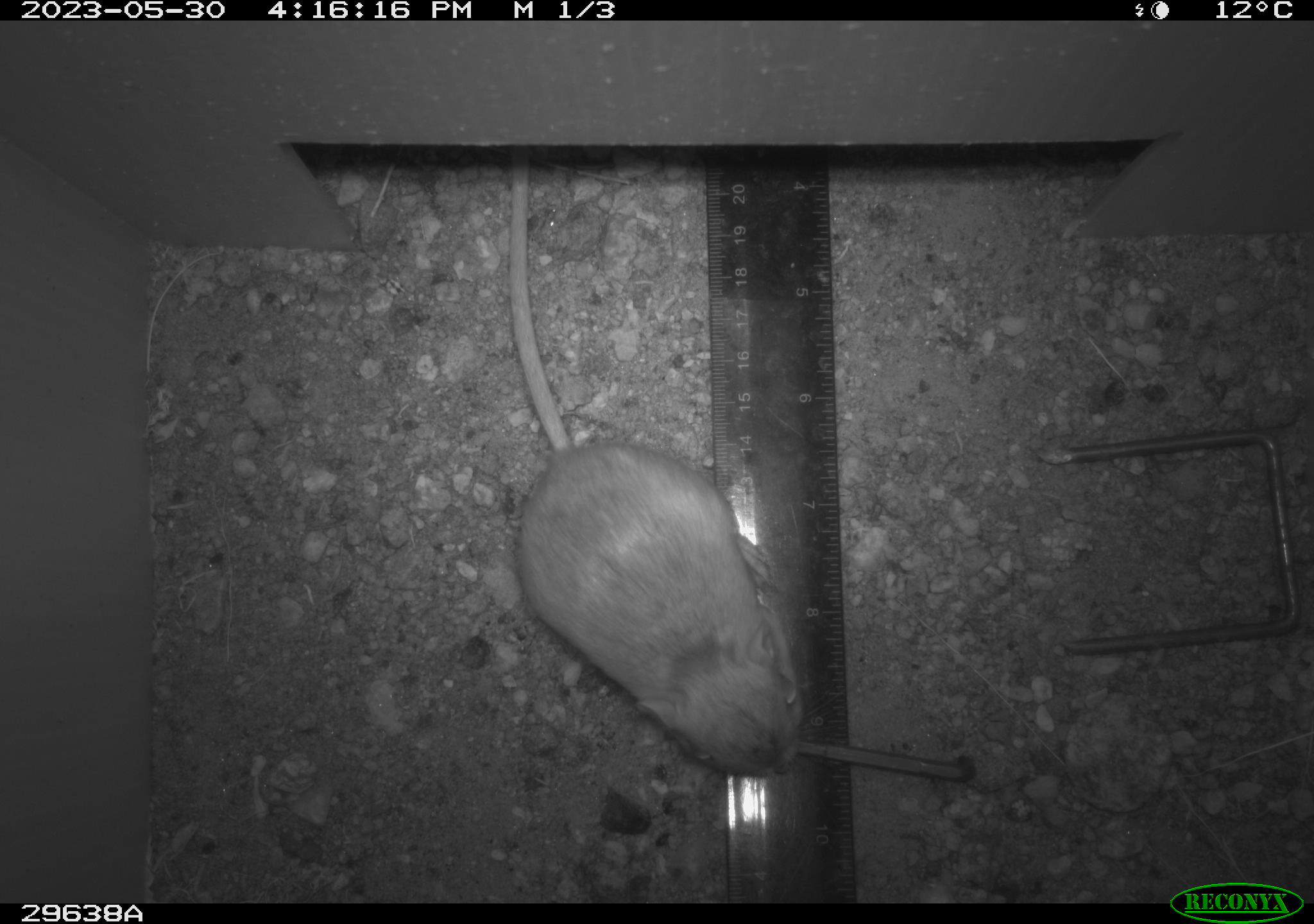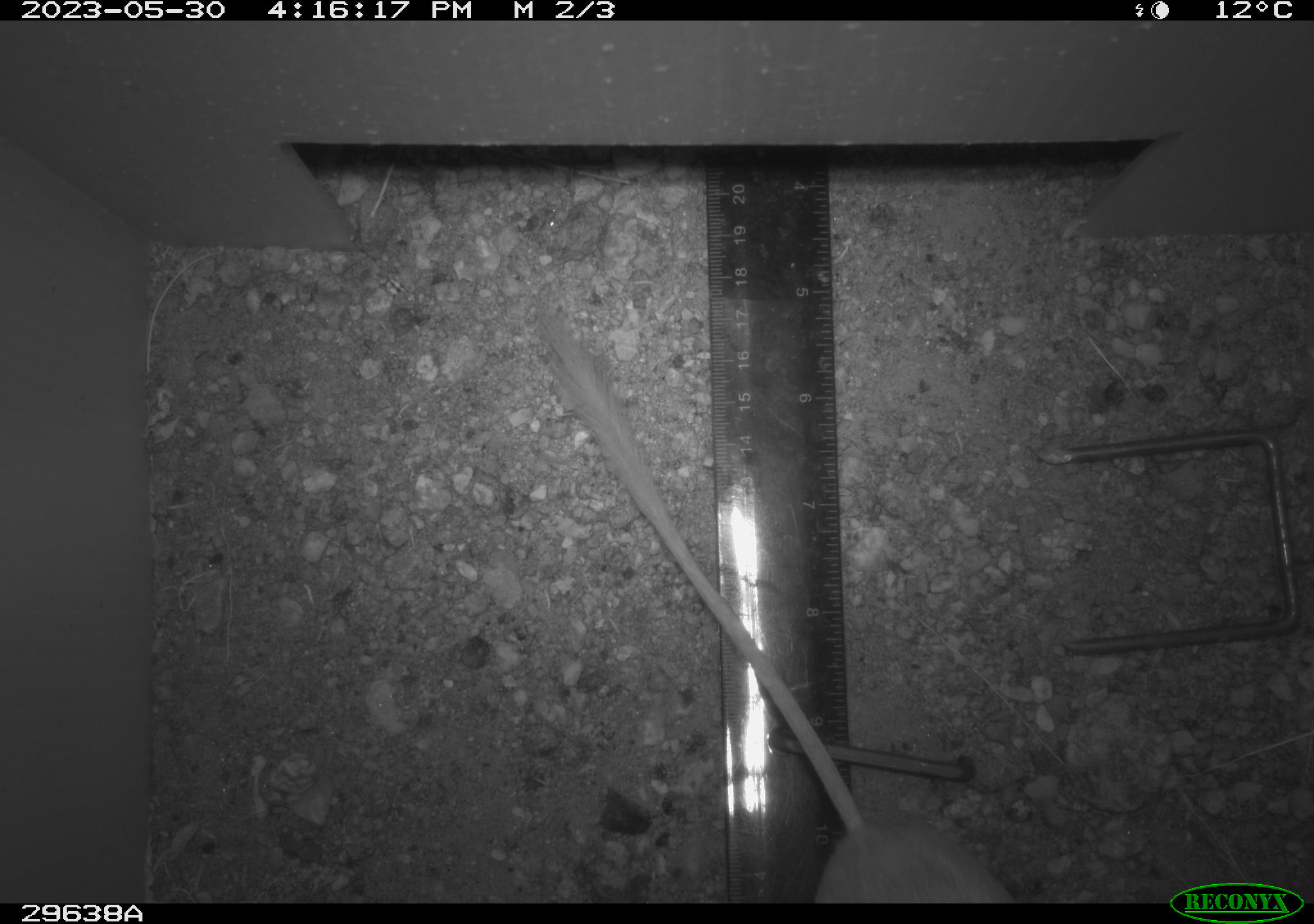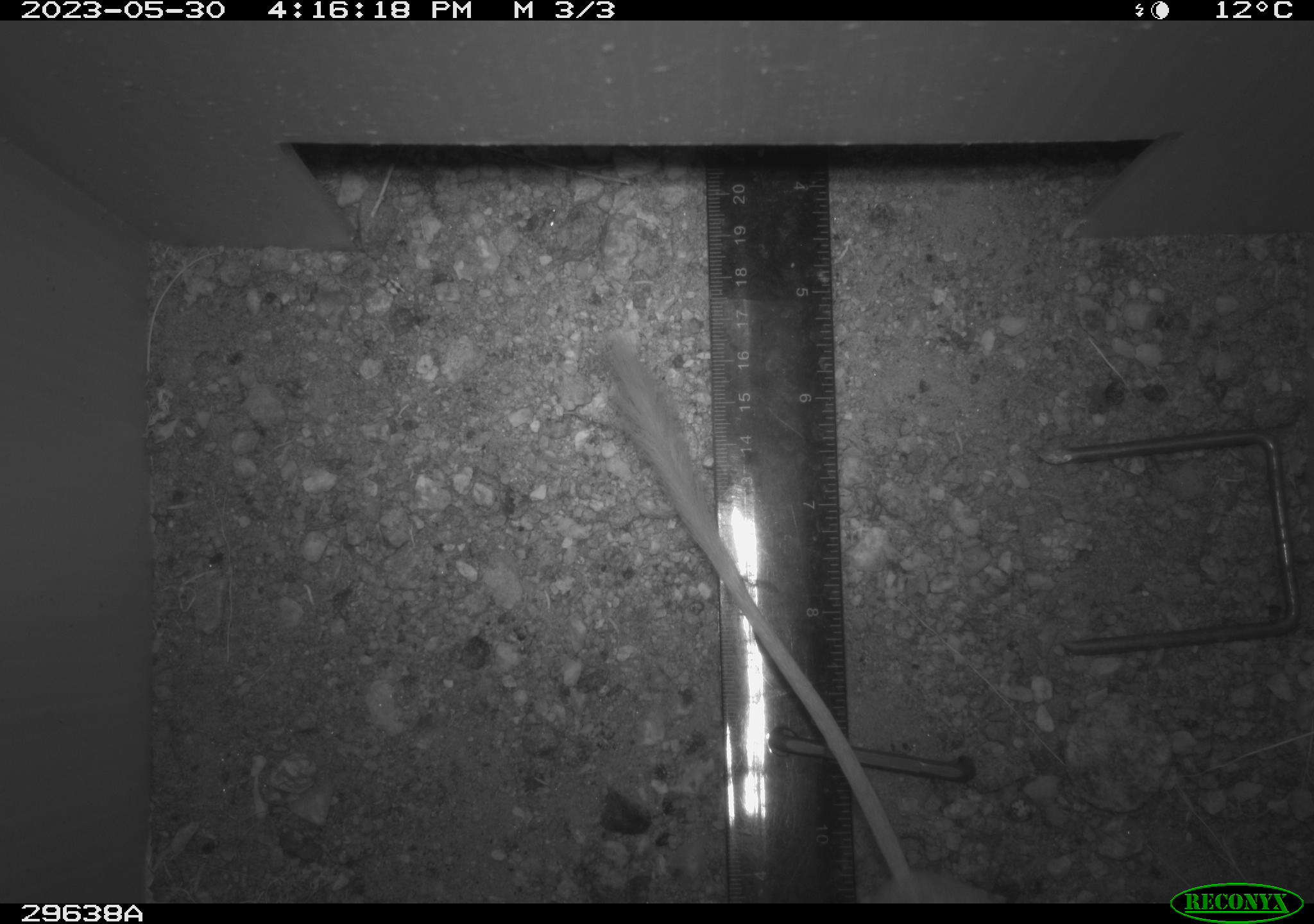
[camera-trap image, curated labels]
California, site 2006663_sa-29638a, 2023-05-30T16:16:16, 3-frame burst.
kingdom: Animalia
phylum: Chordata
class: Mammalia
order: Rodentia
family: Heteromyidae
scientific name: Heteromyidae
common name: kangaroo rats and pocket mice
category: heteromyidae family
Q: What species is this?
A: Heteromyidae family (kangaroo rats and pocket mice) (Heteromyidae).